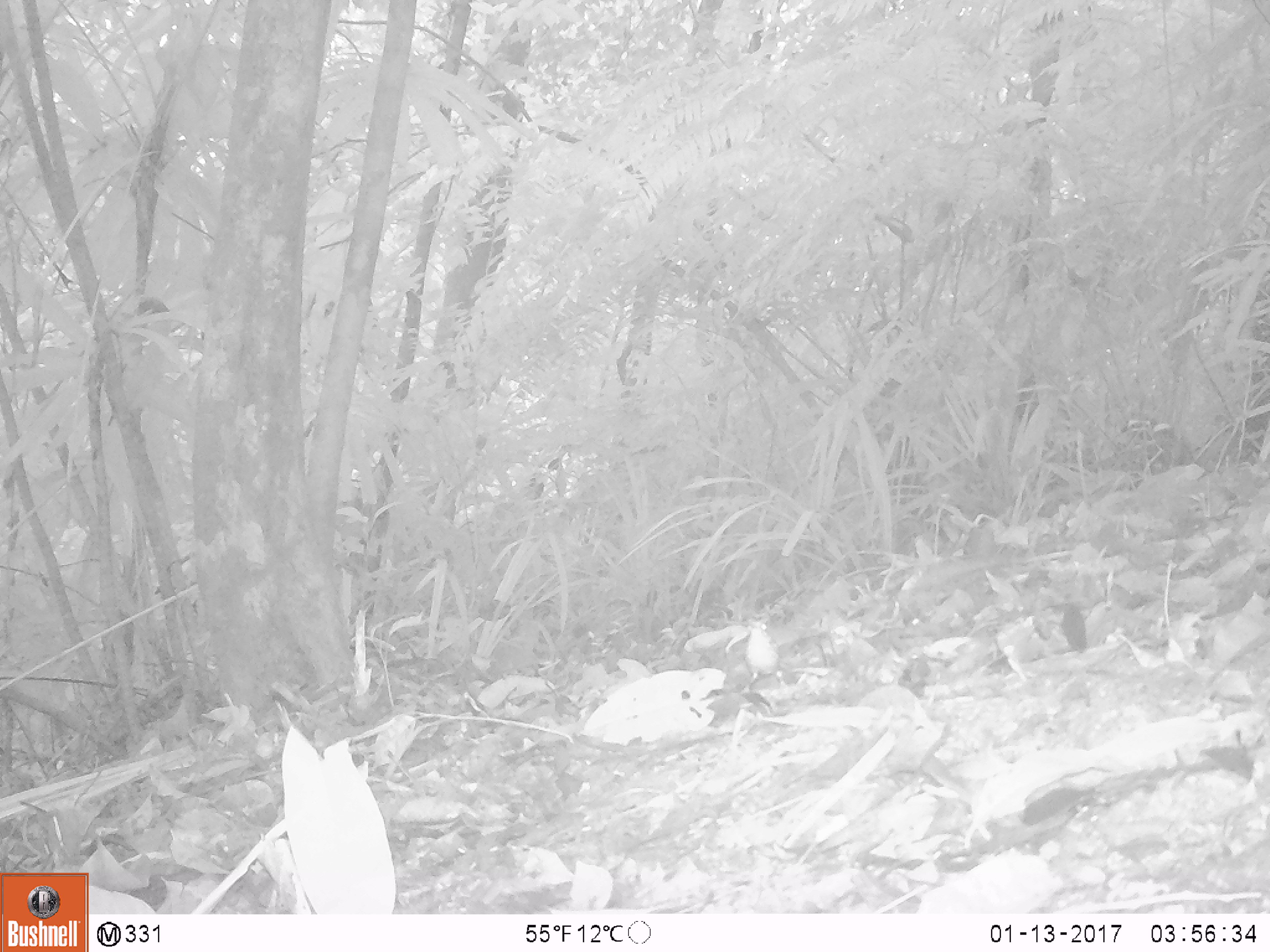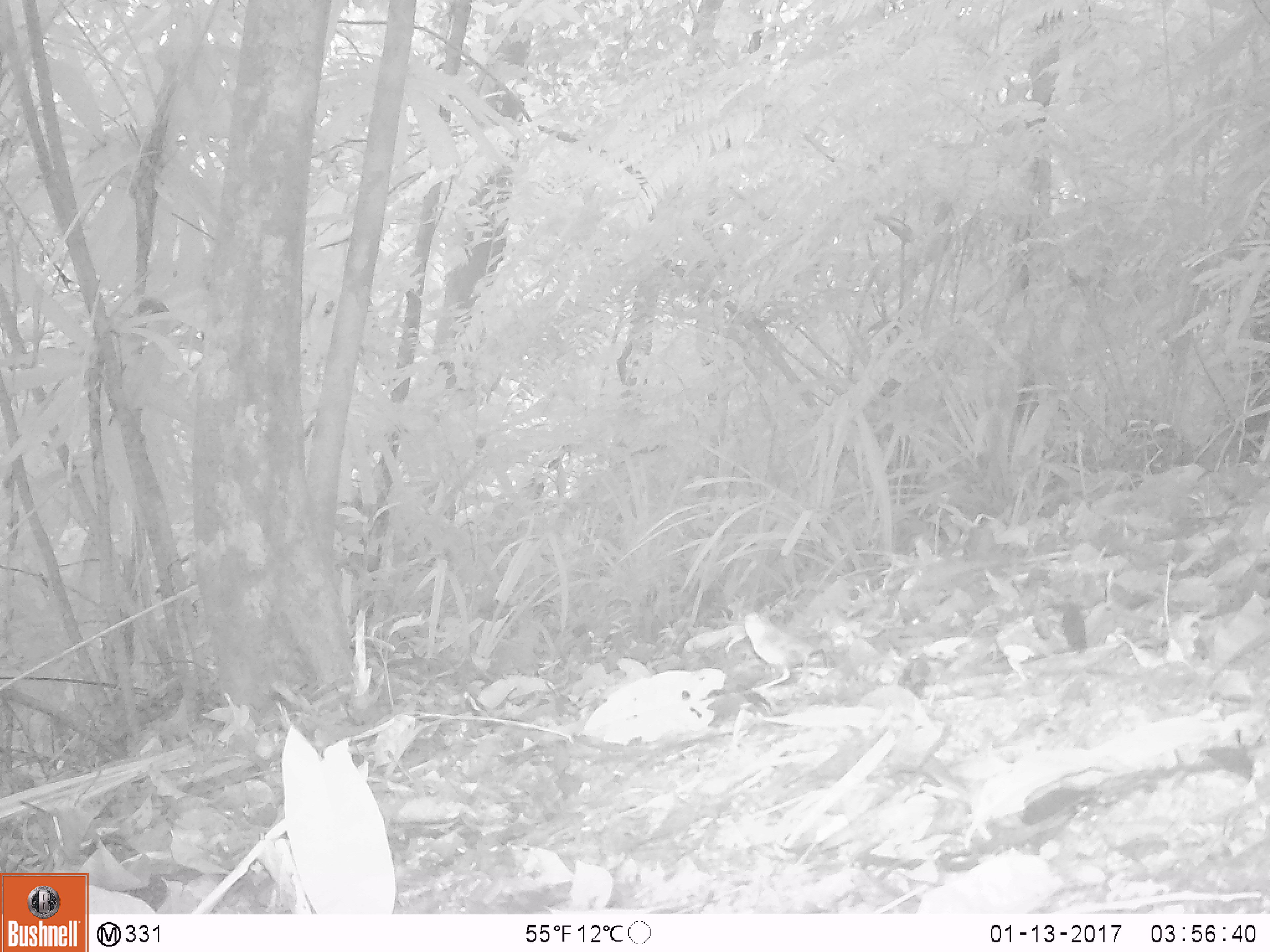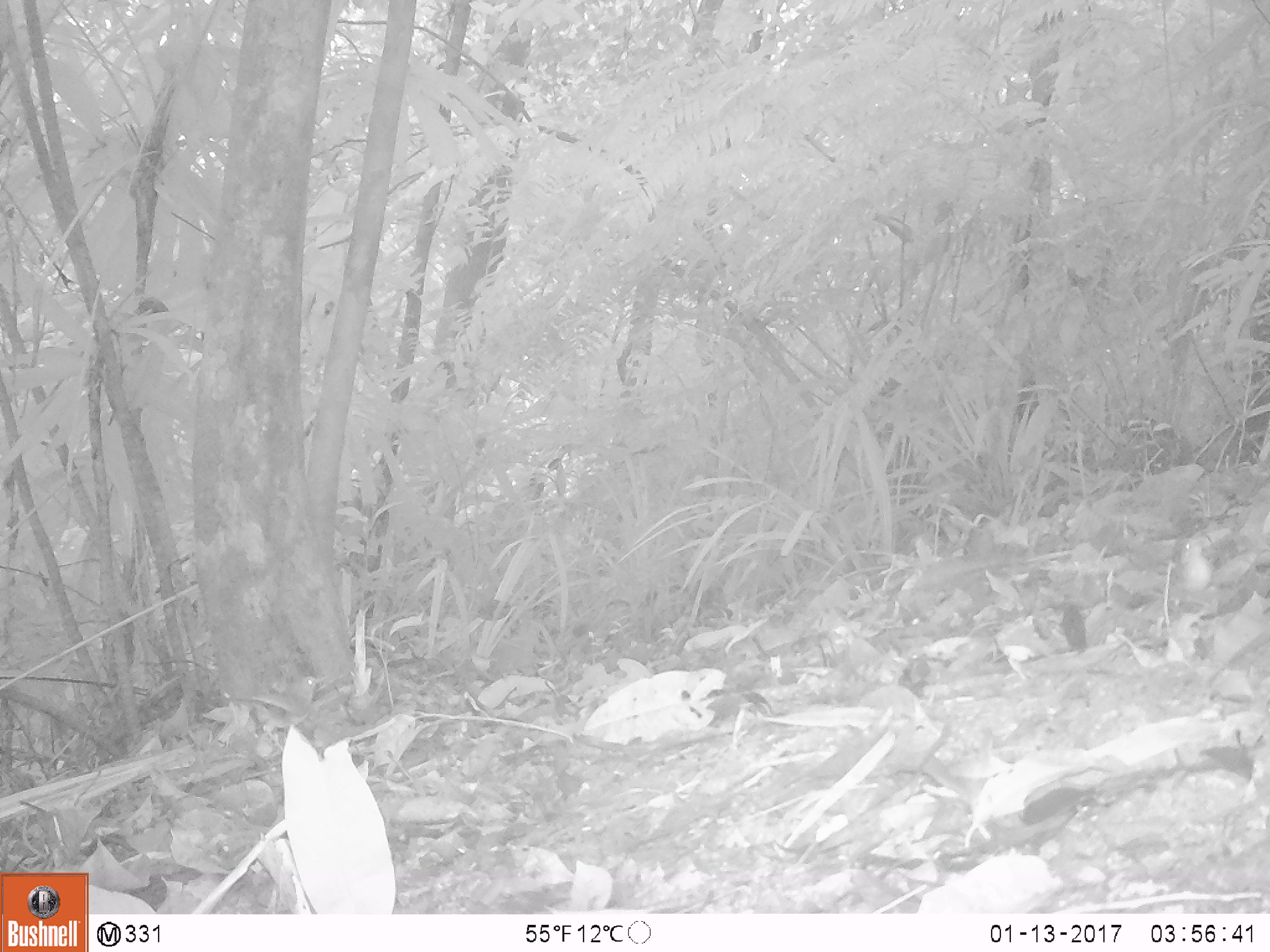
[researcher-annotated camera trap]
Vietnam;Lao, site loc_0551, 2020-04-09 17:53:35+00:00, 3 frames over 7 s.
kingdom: Animalia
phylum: Chordata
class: Aves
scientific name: Aves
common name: bird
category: unidentified bird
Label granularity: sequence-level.